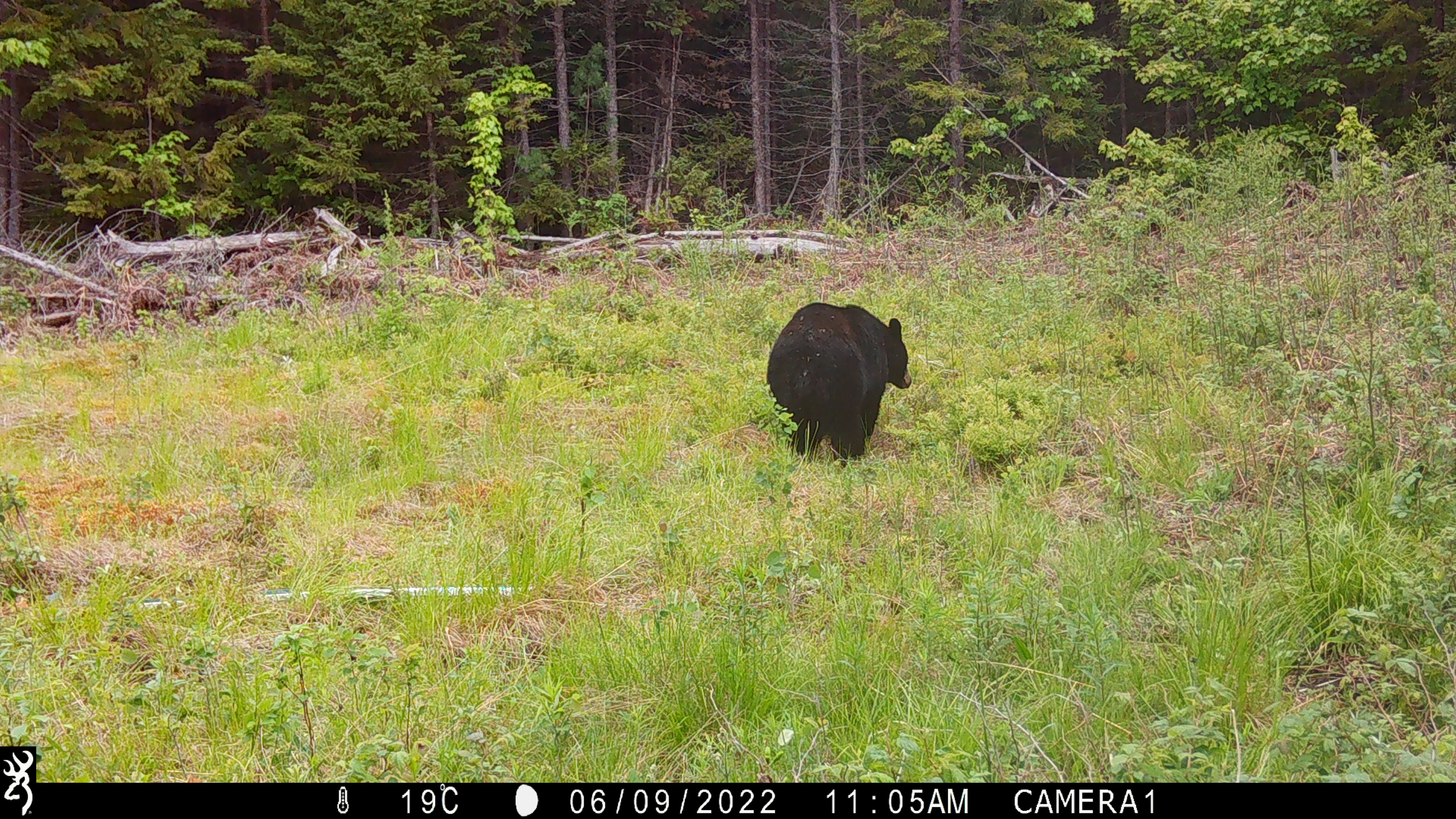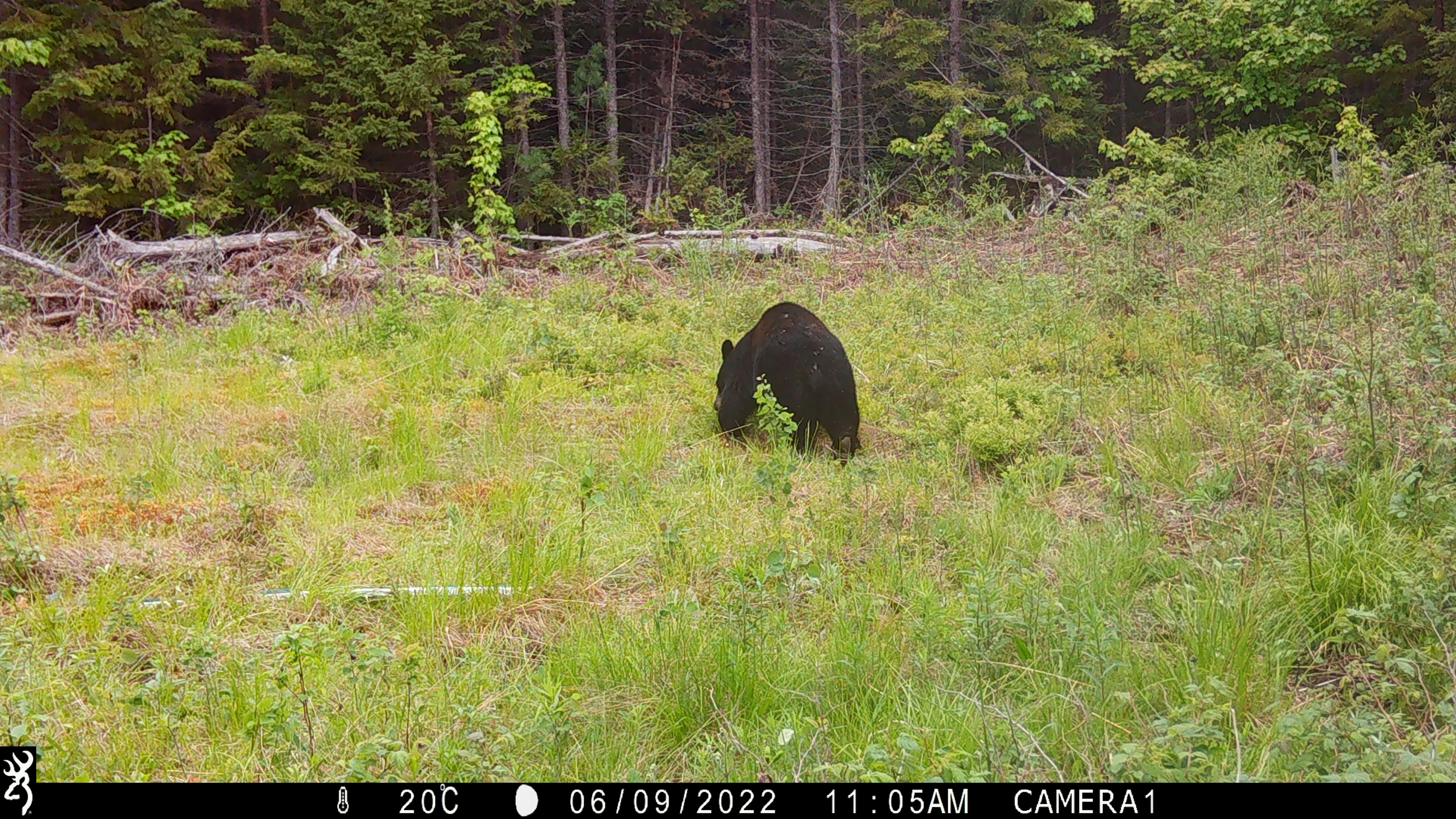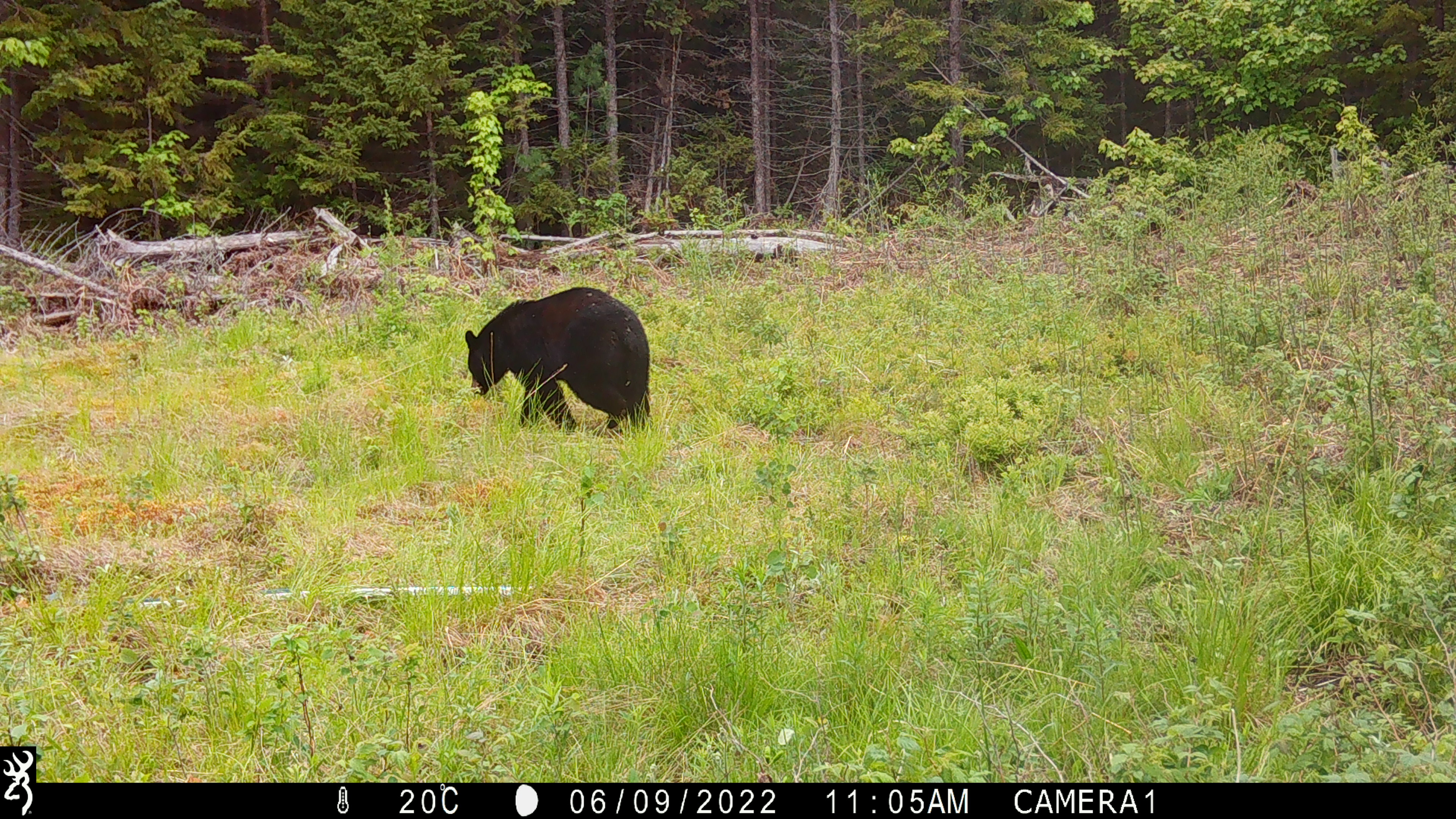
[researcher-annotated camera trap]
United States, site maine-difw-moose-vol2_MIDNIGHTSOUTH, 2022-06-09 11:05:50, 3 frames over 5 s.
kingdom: Animalia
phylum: Chordata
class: Mammalia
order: Carnivora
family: Ursidae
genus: Ursus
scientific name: Ursus americanus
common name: black bear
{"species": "black bear (Ursus americanus)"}